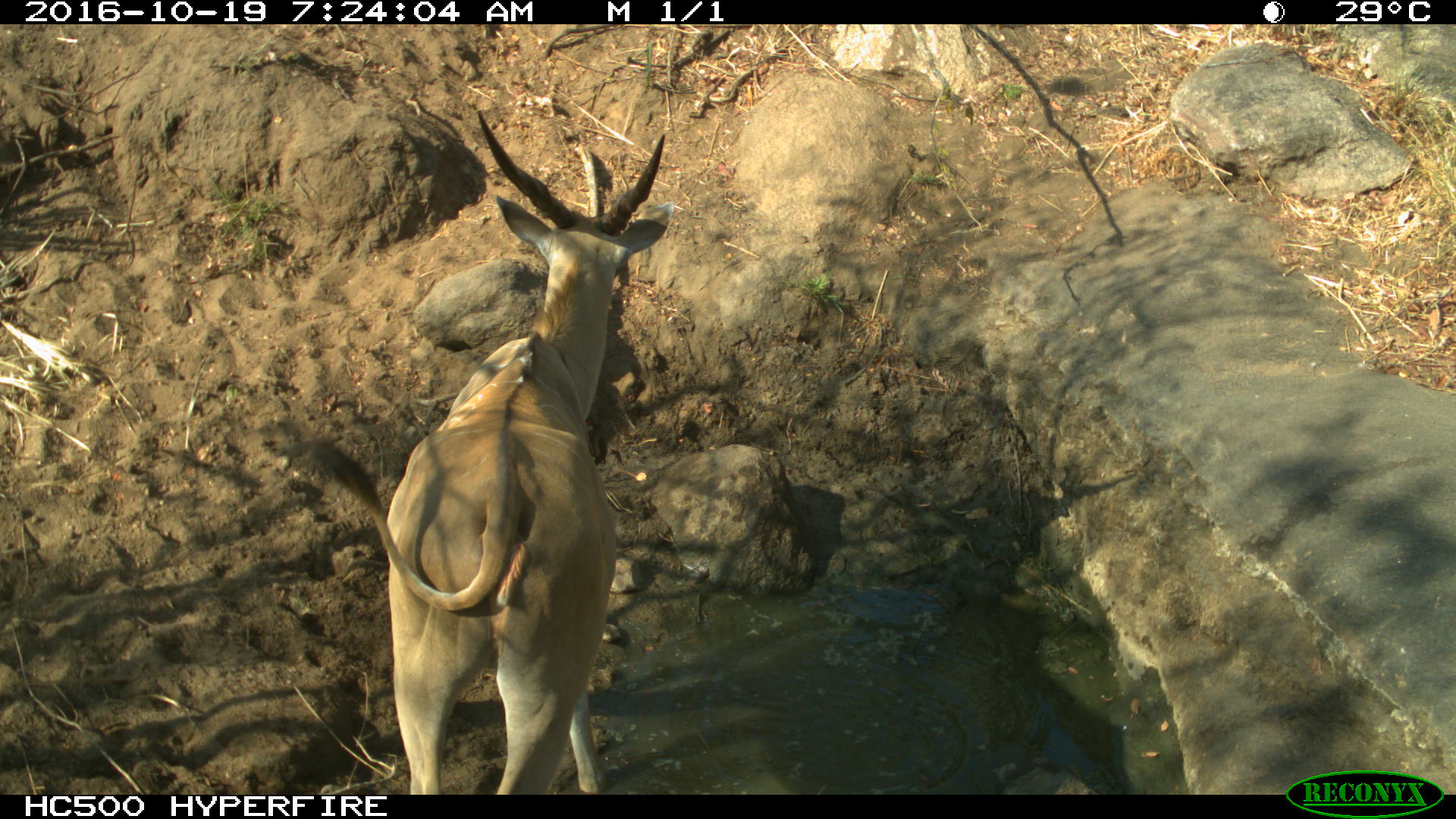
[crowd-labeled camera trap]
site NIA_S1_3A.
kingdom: Animalia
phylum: Chordata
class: Mammalia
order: Artiodactyla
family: Bovidae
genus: Tragelaphus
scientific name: Tragelaphus oryx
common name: eland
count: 1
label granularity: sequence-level